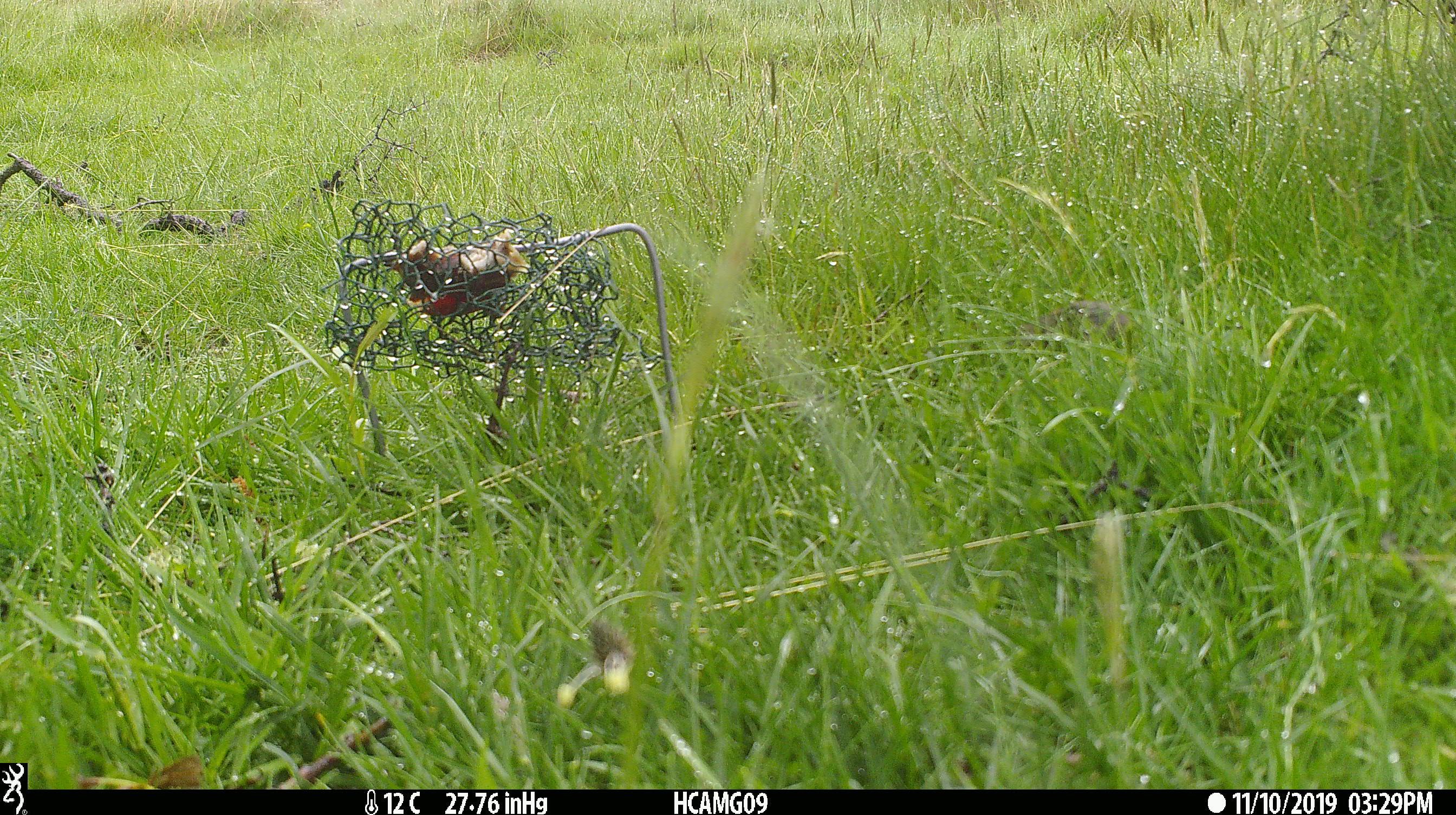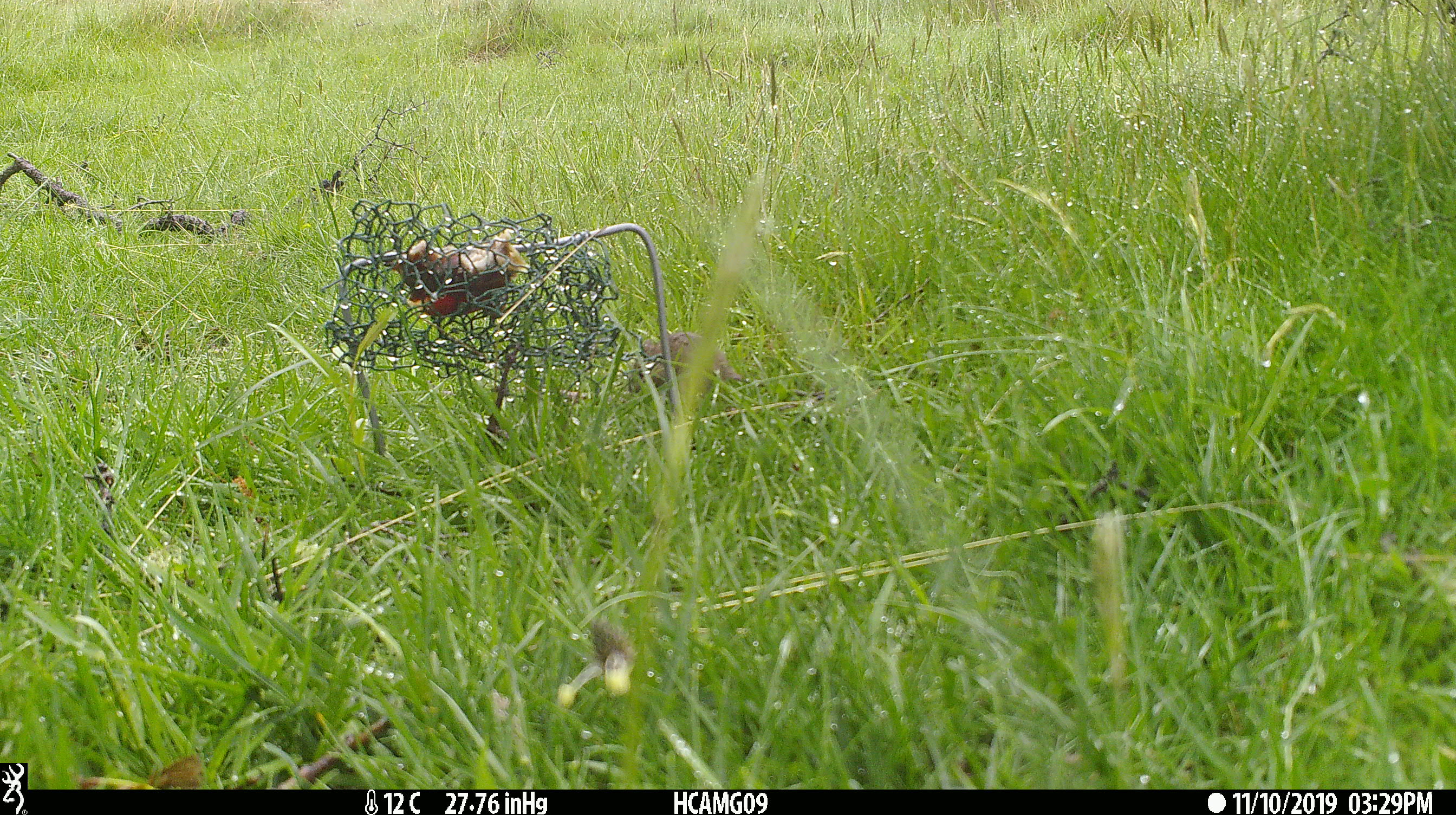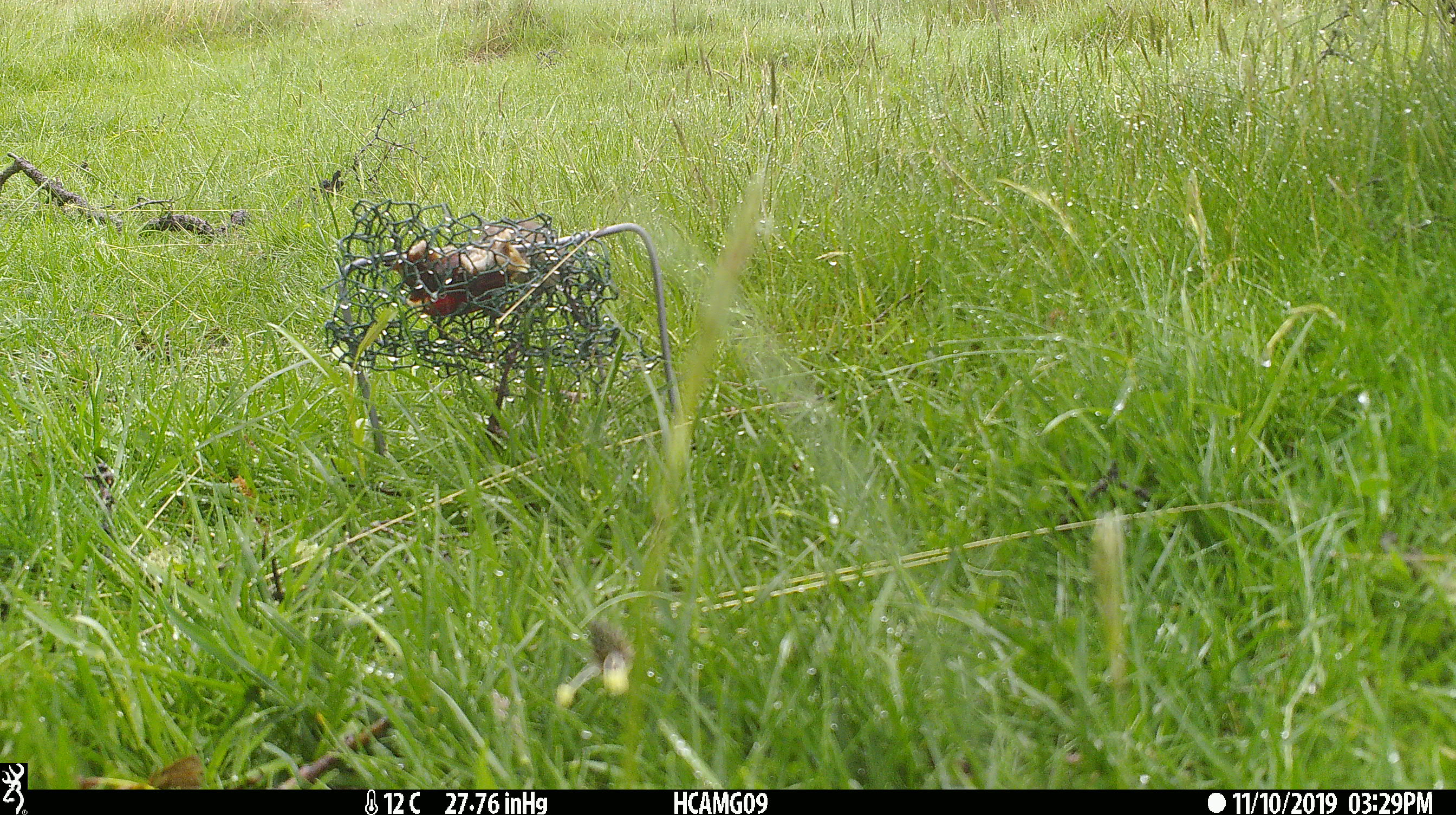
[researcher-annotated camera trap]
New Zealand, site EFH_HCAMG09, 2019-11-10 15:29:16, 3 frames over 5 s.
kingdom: Animalia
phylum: Chordata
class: Mammalia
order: Rodentia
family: Muridae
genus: Mus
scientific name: Mus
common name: mouse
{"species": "mouse (Mus)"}